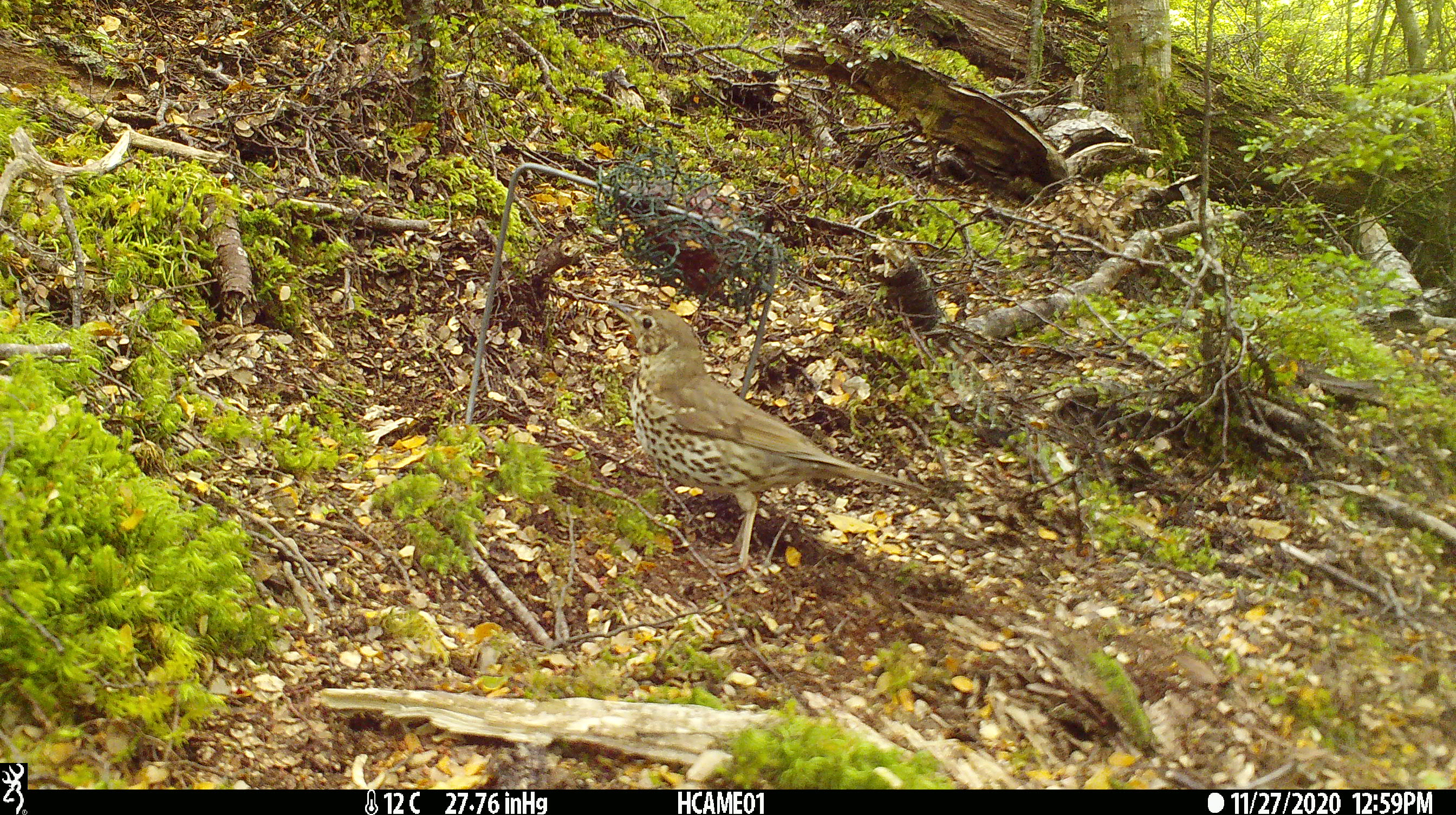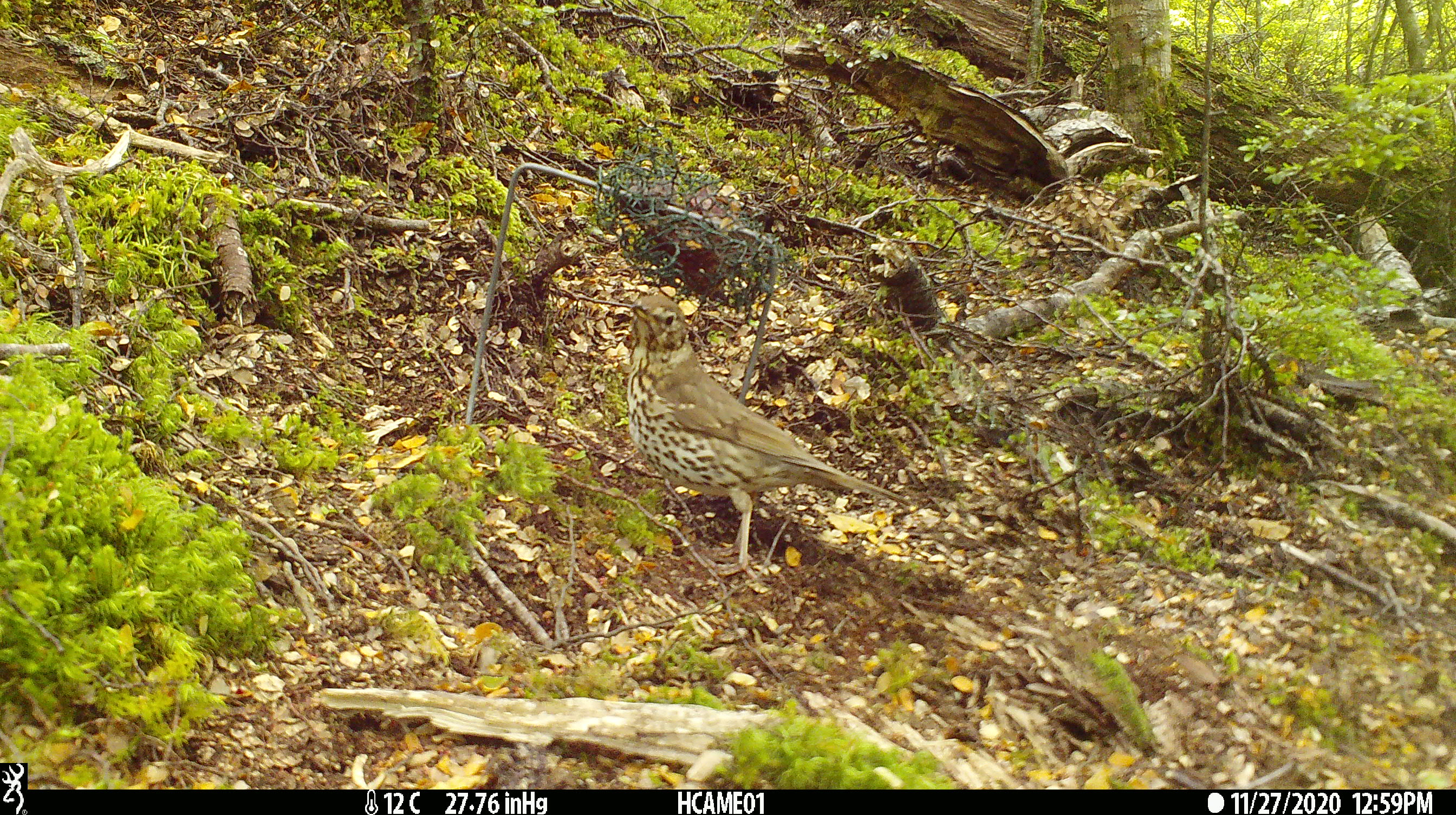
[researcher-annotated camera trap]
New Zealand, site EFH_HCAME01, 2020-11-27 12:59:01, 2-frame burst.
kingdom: Animalia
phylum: Chordata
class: Aves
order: Passeriformes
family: Turdidae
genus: Turdus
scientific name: Turdus philomelos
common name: song thrush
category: thrush